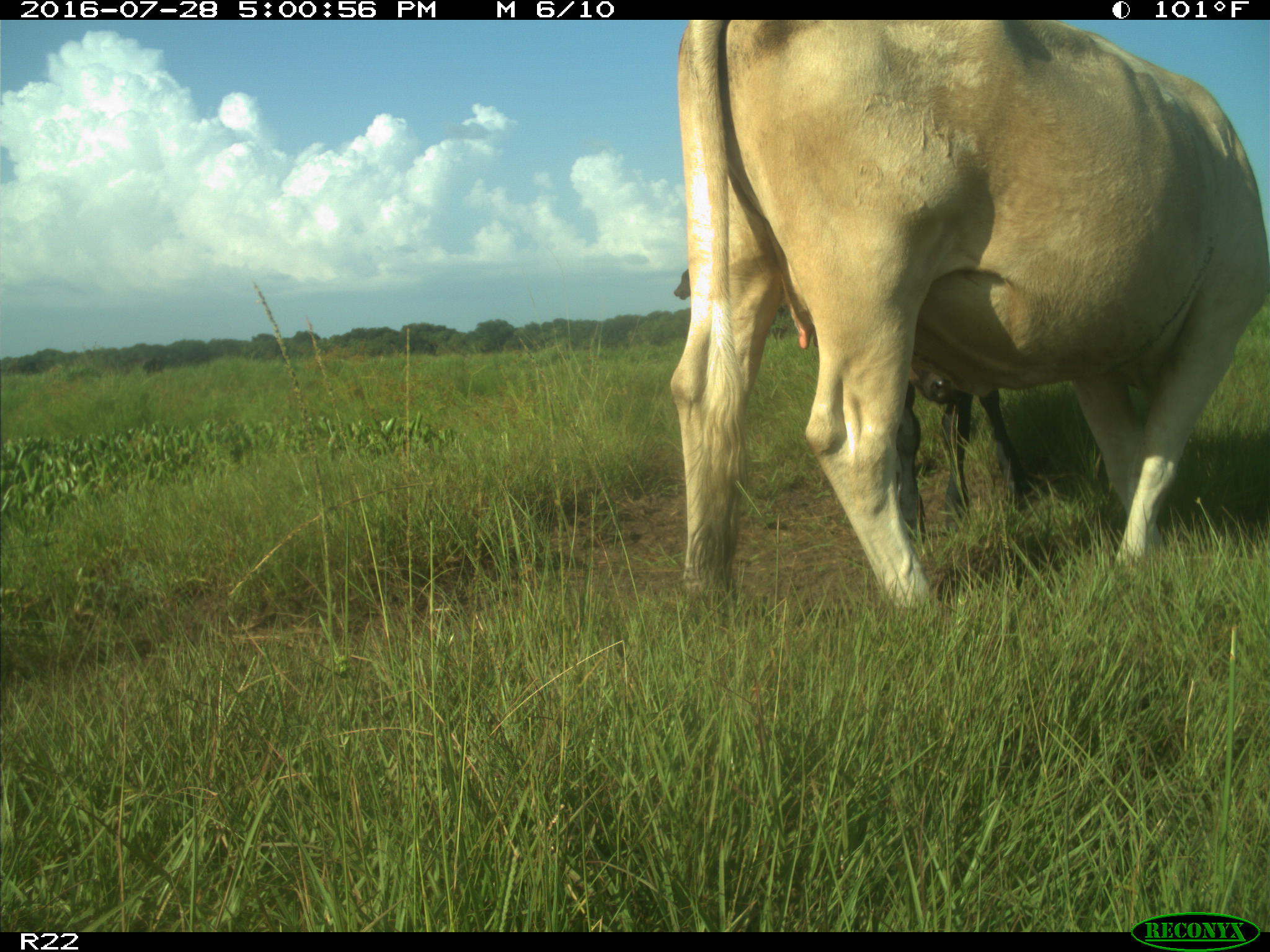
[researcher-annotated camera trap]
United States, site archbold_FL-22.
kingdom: Animalia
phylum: Chordata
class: Mammalia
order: Artiodactyla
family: Bovidae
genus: Bos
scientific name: Bos taurus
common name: domestic cow